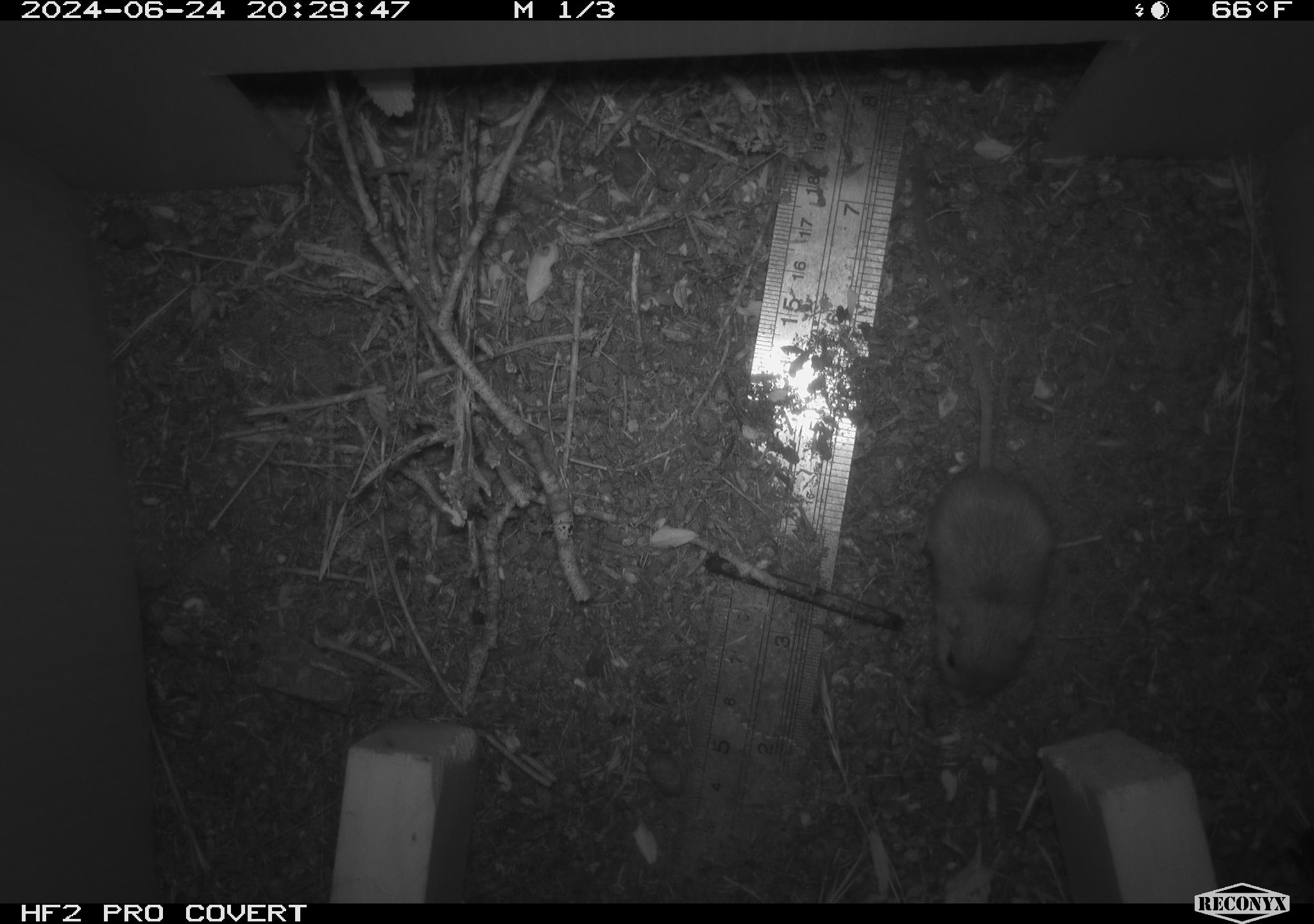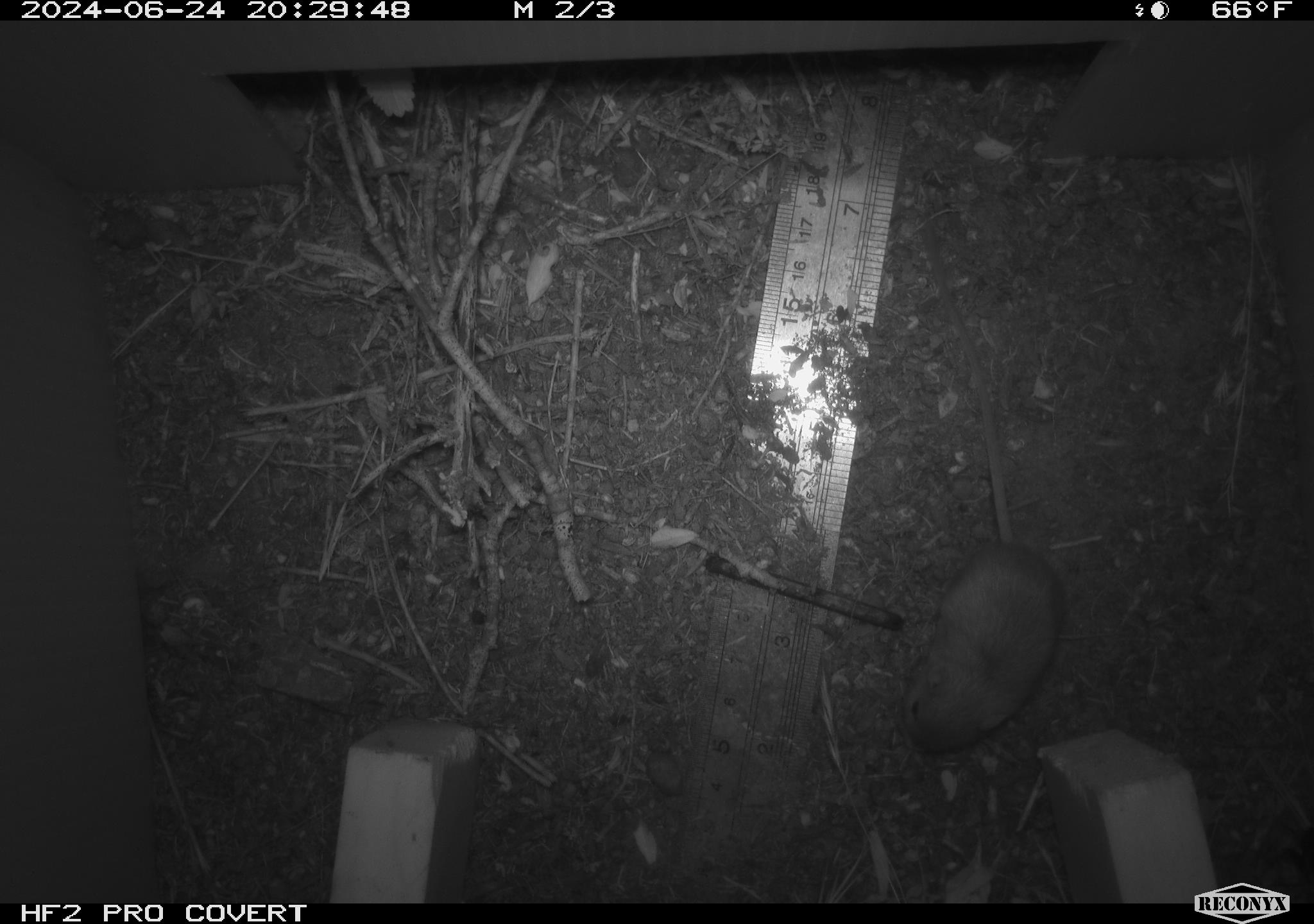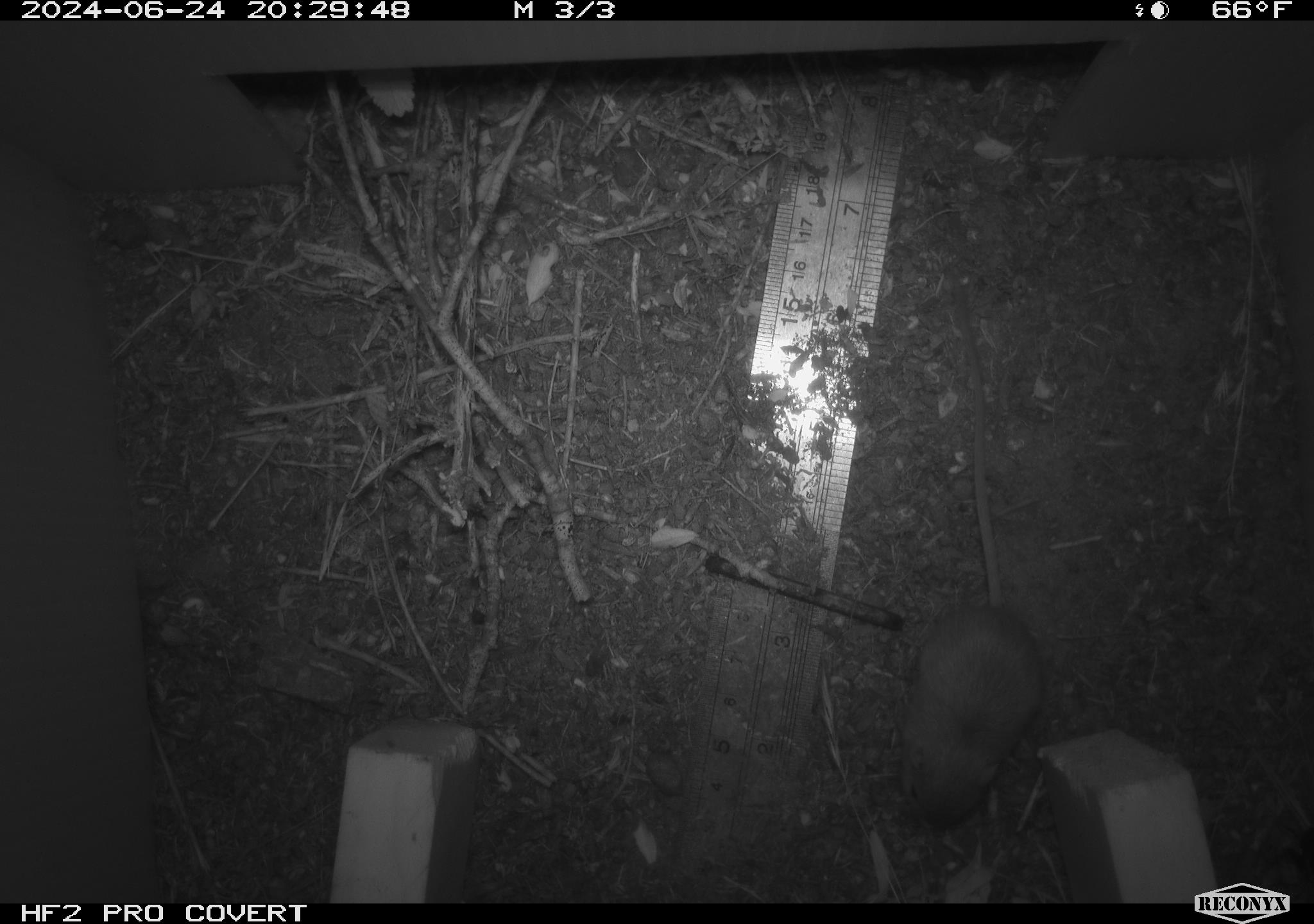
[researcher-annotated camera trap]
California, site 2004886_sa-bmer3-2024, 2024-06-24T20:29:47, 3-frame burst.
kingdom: Animalia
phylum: Chordata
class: Mammalia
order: Rodentia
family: Heteromyidae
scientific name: Heteromyidae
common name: kangaroo rats and pocket mice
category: heteromyidae family